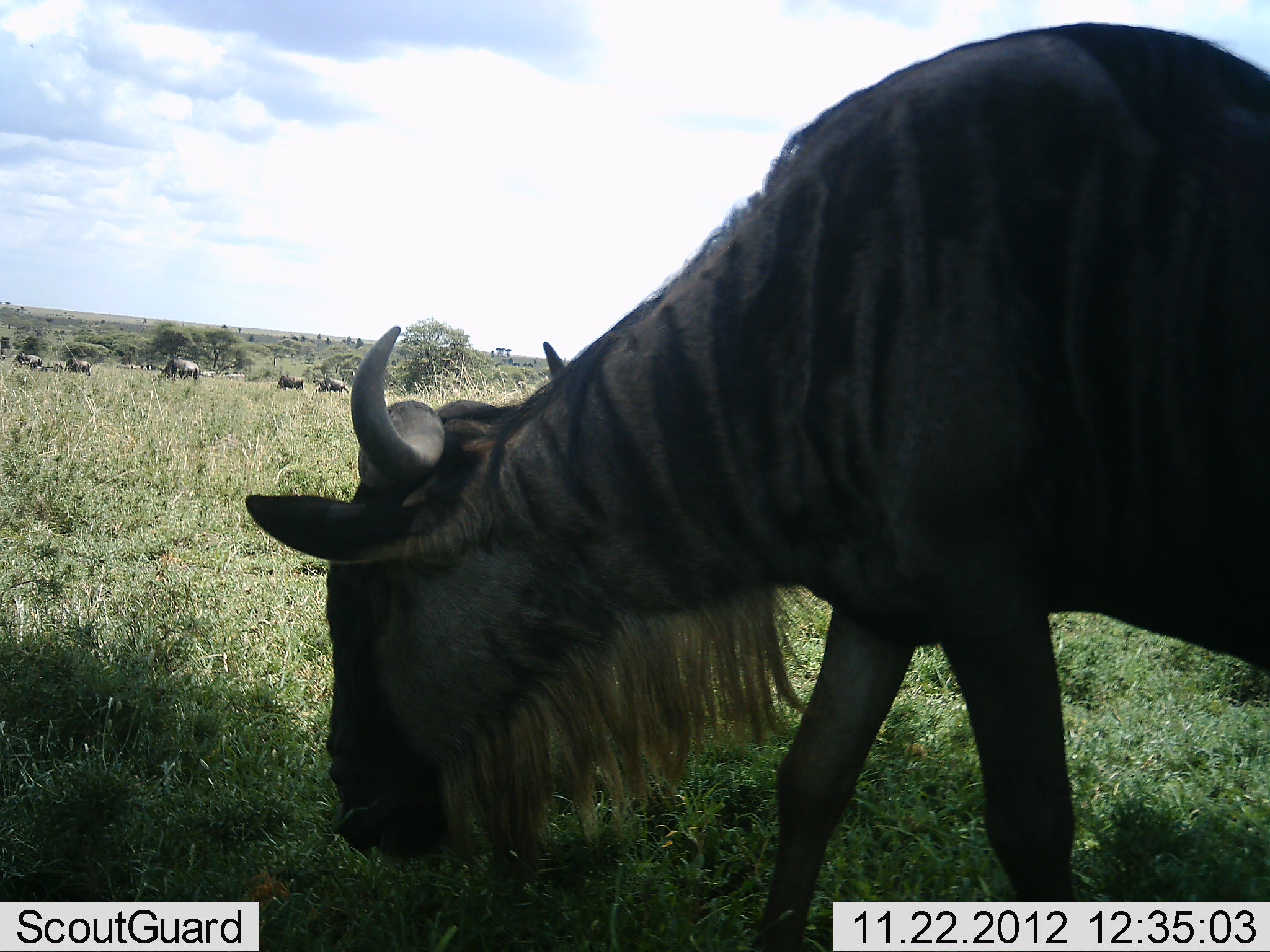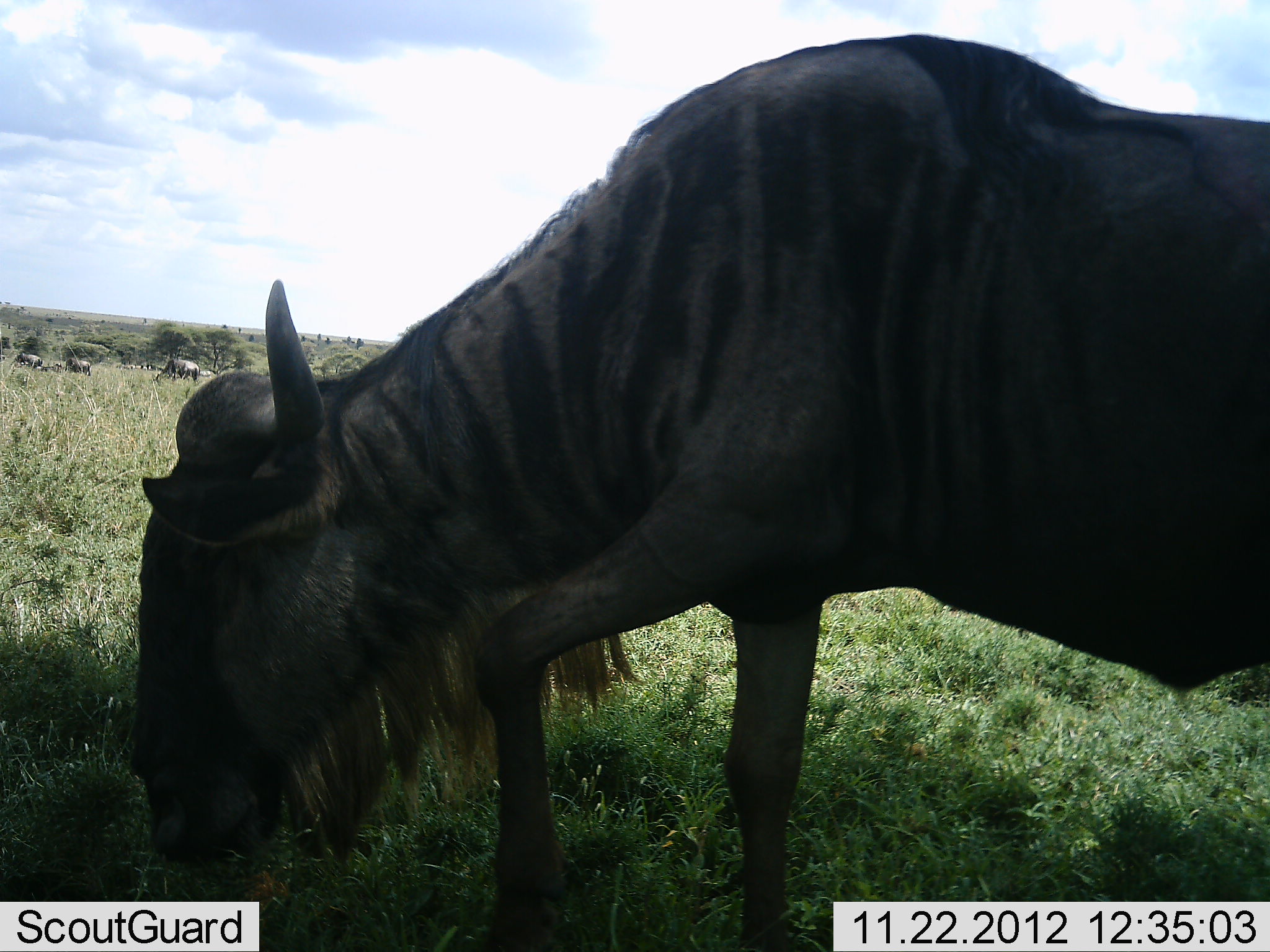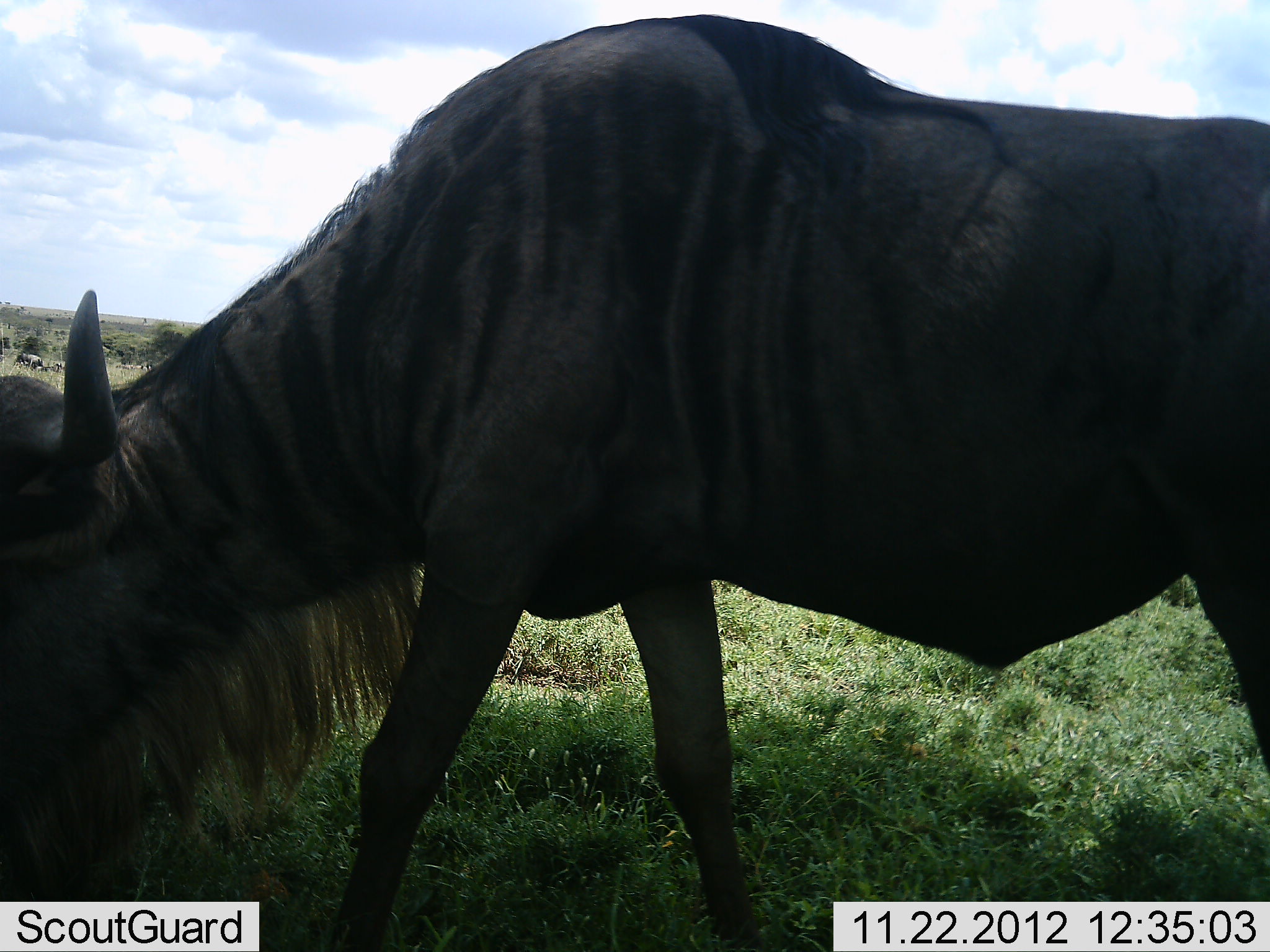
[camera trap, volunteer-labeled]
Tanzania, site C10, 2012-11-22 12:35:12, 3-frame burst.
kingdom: Animalia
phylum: Chordata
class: Mammalia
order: Artiodactyla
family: Bovidae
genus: Connochaetes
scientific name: Connochaetes taurinus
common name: blue wildebeest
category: wildebeest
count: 2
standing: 45%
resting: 0%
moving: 36%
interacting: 0%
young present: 9%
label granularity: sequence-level